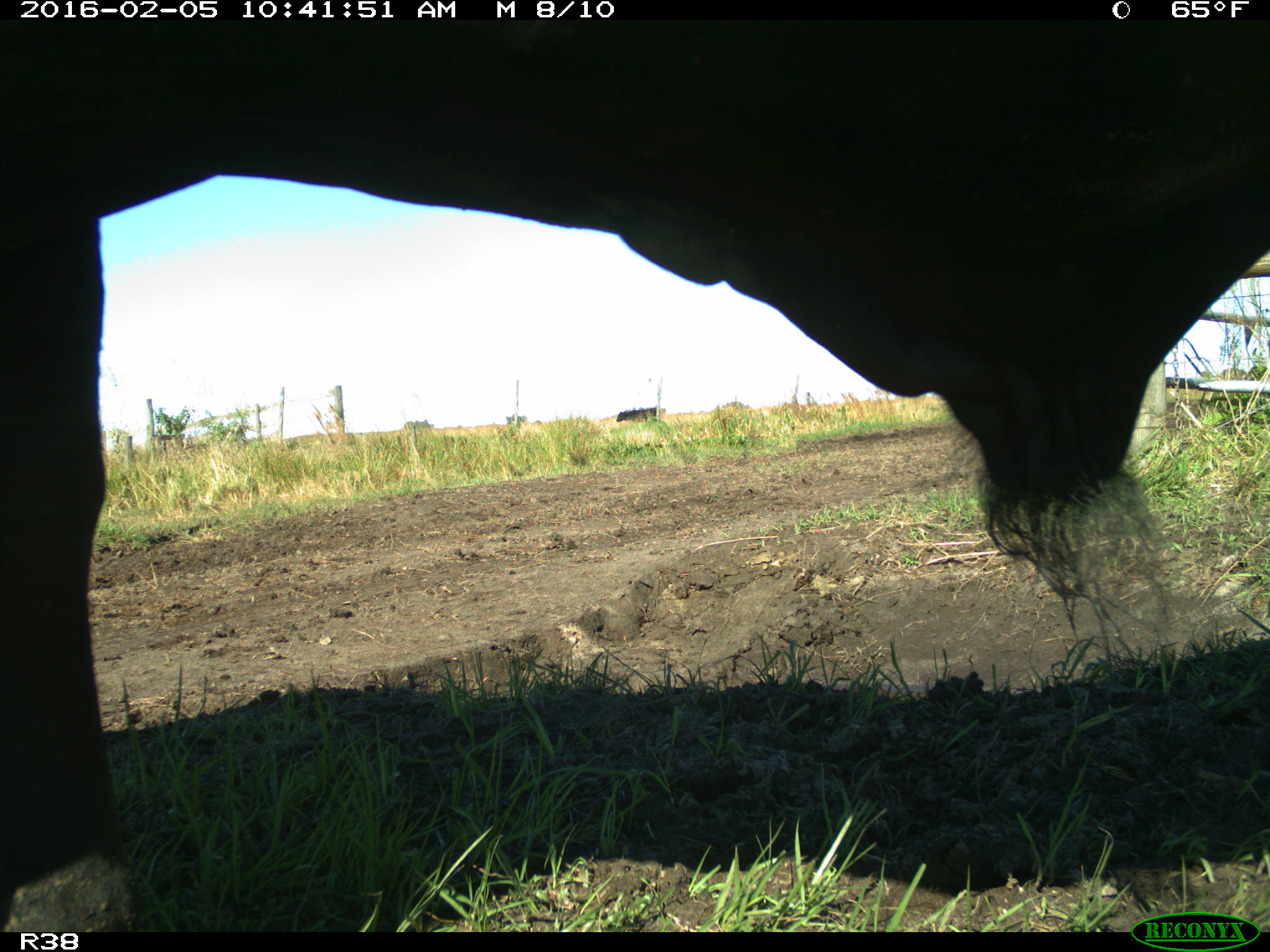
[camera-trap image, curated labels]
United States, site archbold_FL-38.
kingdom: Animalia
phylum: Chordata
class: Mammalia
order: Artiodactyla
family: Bovidae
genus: Bos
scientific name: Bos taurus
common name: domestic cow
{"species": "Bos taurus (domestic cow)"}